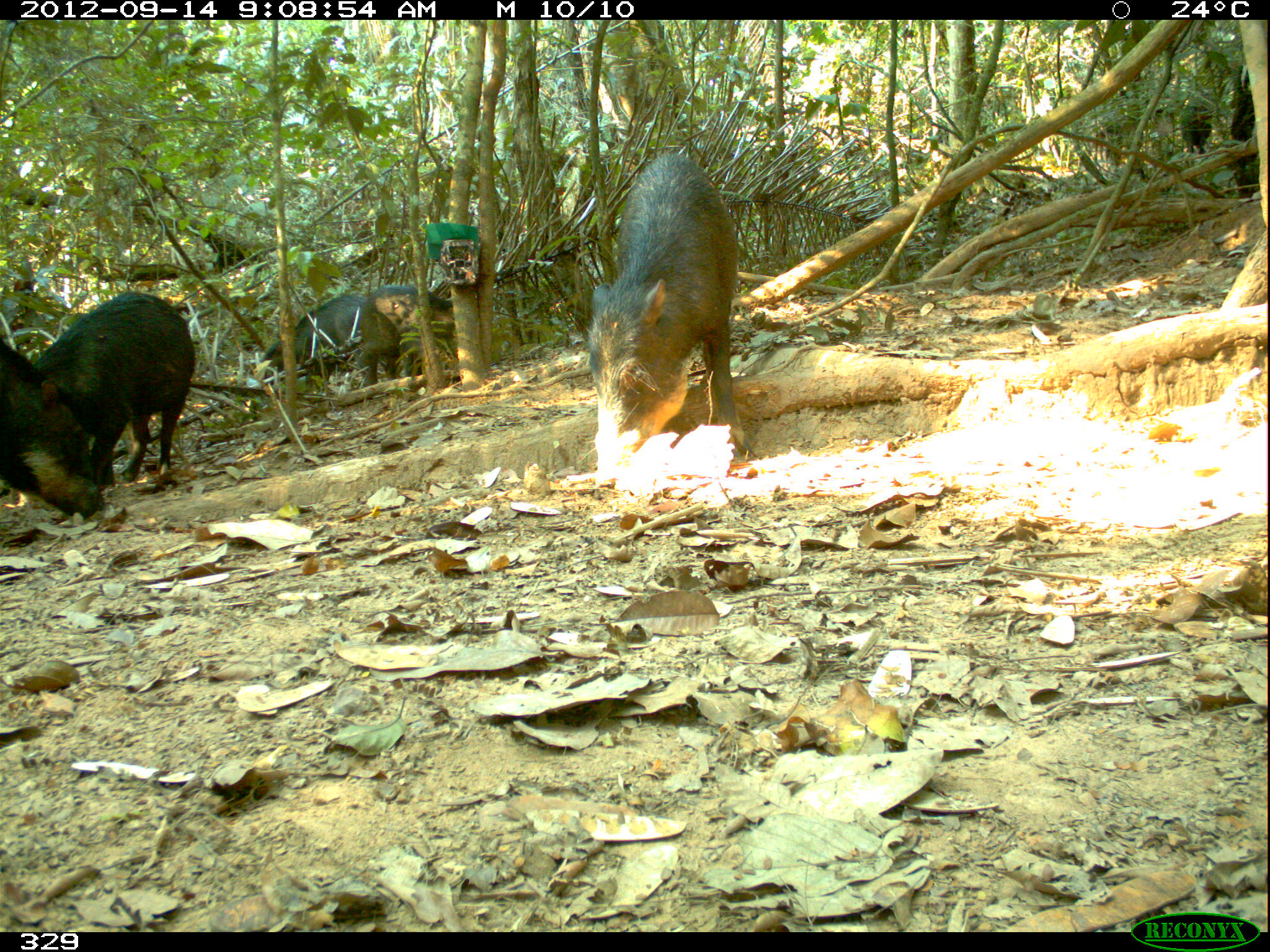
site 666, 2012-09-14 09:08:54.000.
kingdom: Animalia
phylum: Chordata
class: Mammalia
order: Artiodactyla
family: Tayassuidae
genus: Tayassu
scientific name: Tayassu pecari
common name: white-lipped peccary